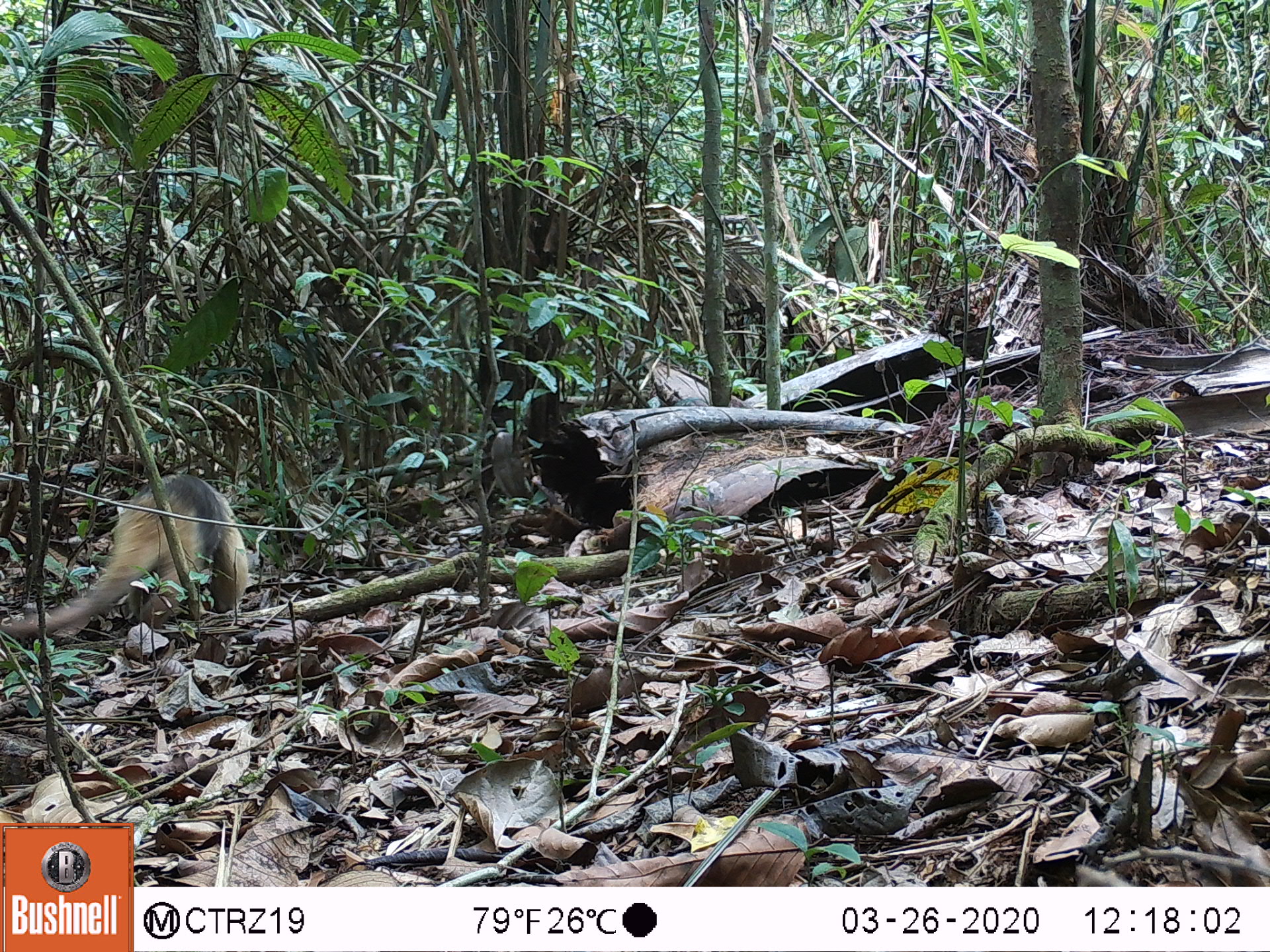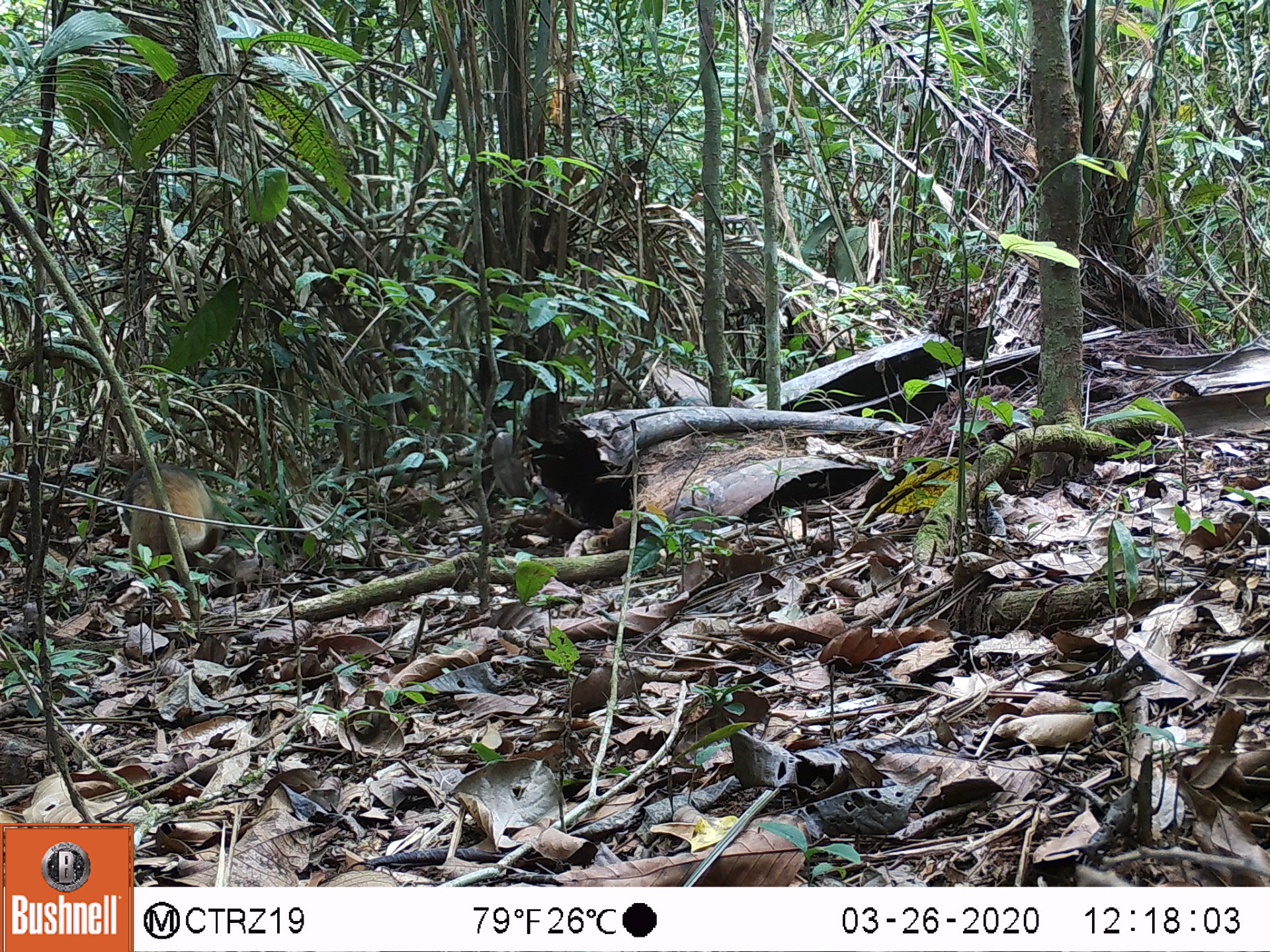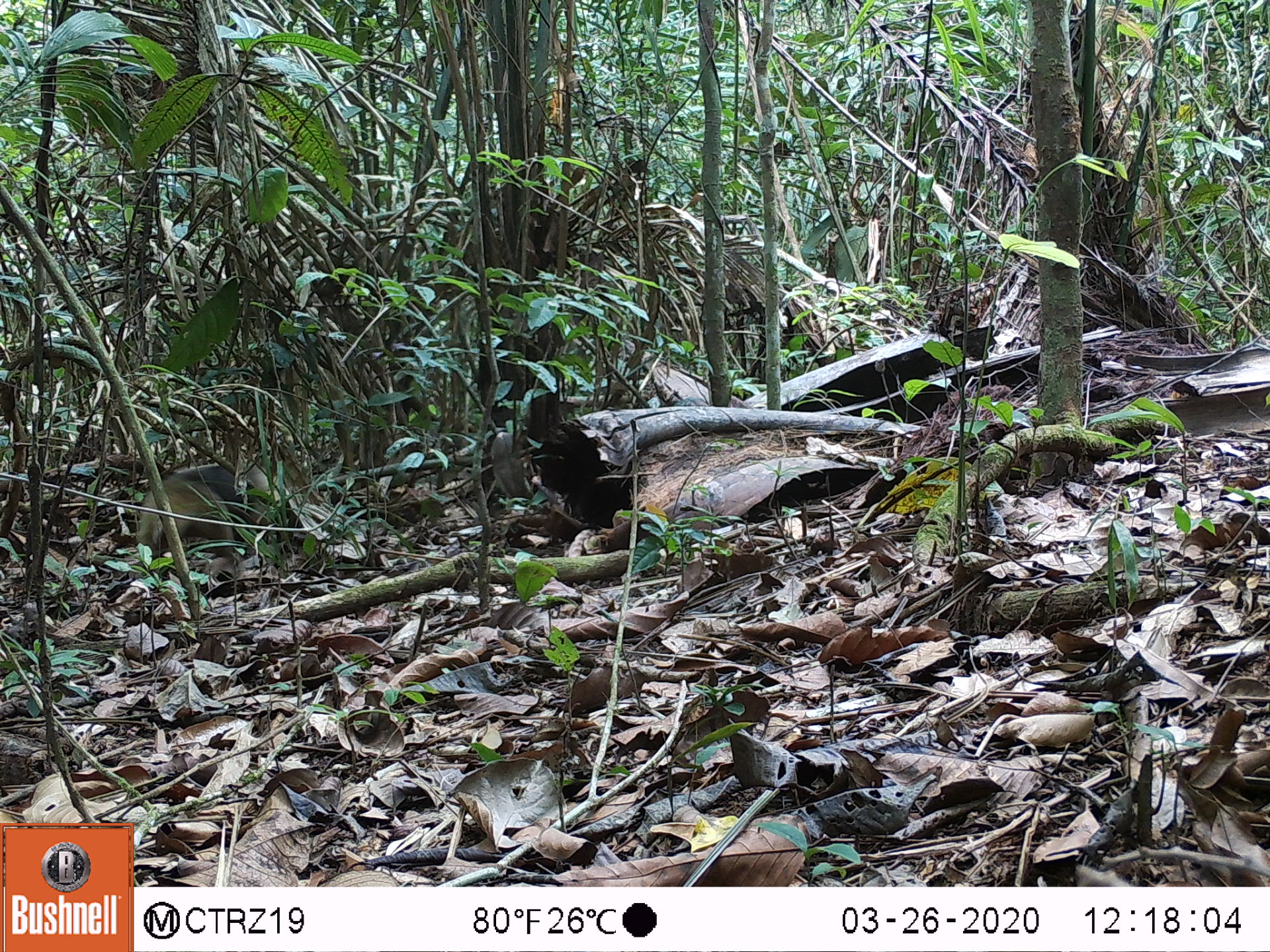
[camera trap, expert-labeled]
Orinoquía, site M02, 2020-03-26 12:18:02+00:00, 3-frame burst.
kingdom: Animalia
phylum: Chordata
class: Mammalia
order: Pilosa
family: Myrmecophagidae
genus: Tamandua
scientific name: Tamandua tetradactyla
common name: southern tamandua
Southern tamandua (Tamandua tetradactyla).